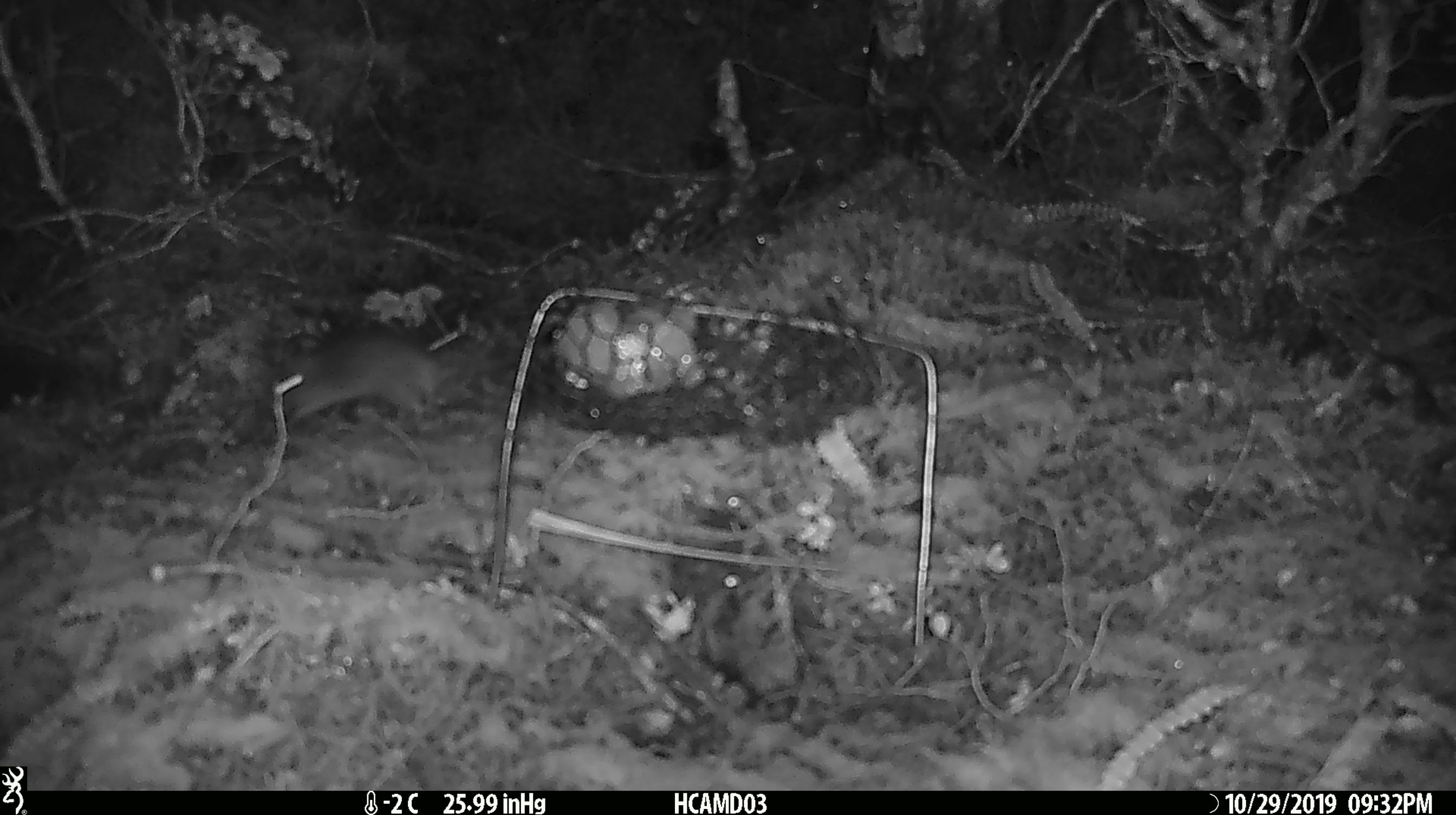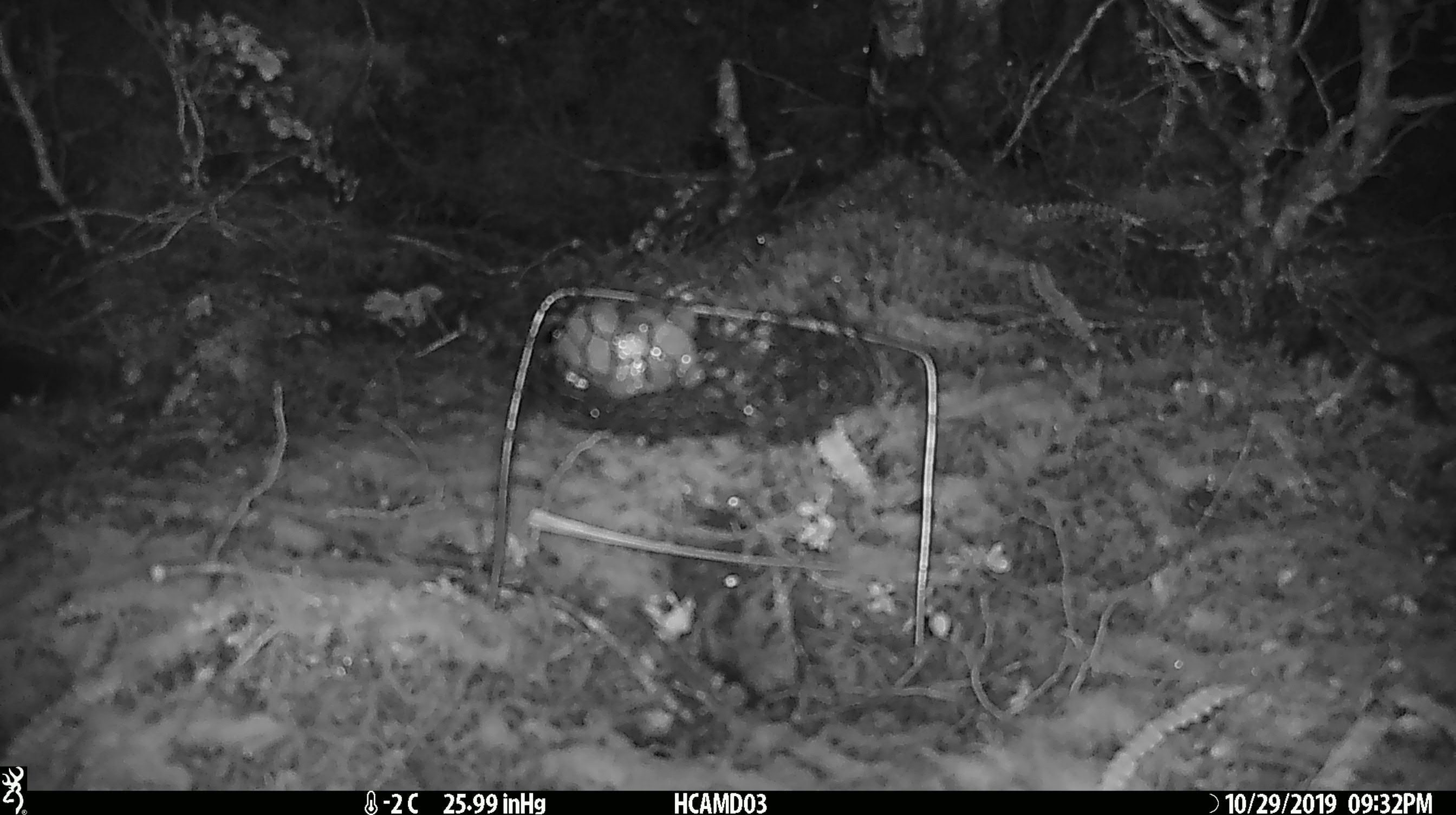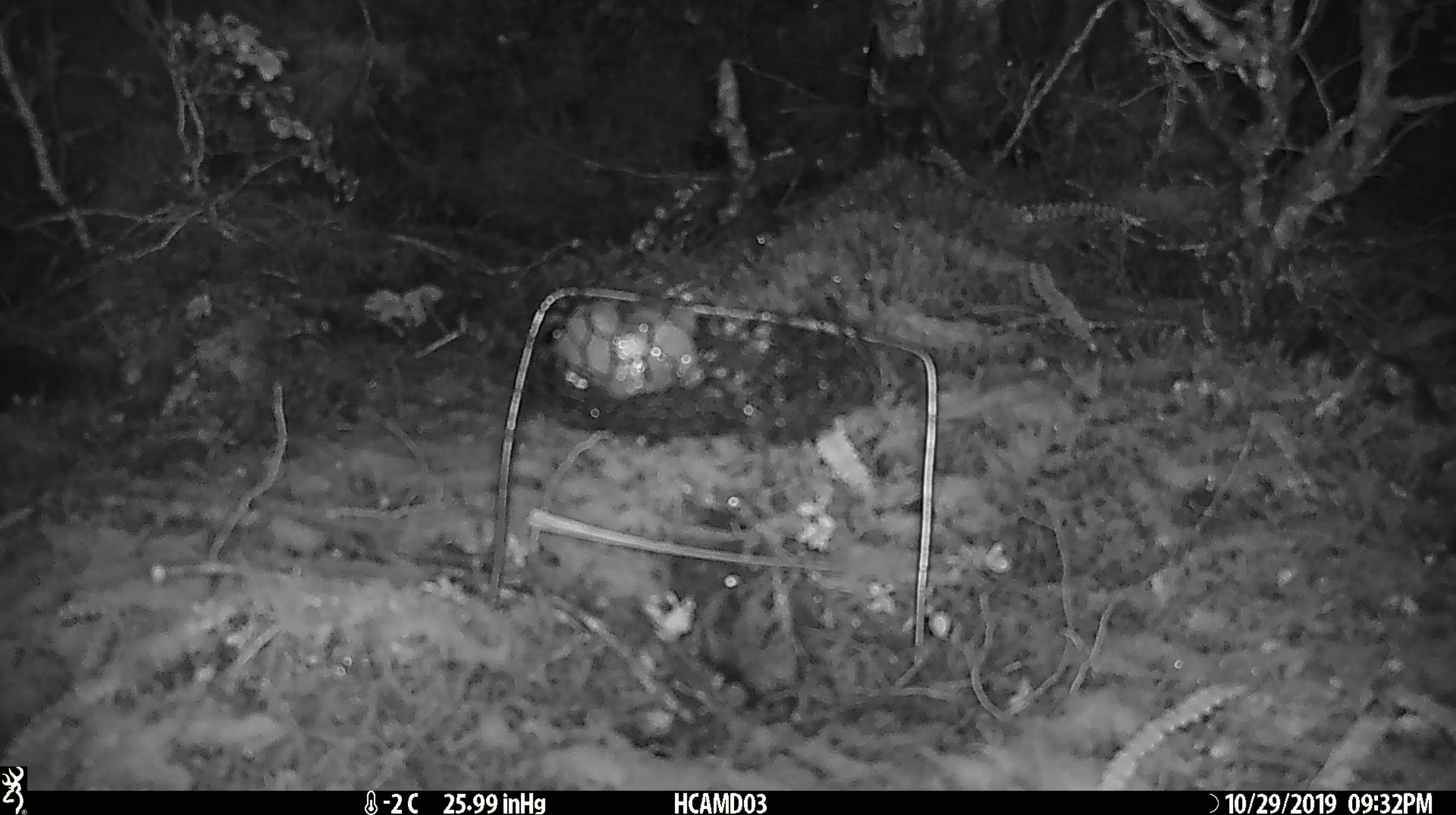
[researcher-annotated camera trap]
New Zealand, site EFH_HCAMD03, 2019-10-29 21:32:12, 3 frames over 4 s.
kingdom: Animalia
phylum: Chordata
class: Mammalia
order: Rodentia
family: Muridae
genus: Mus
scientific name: Mus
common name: mouse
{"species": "mouse (Mus)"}